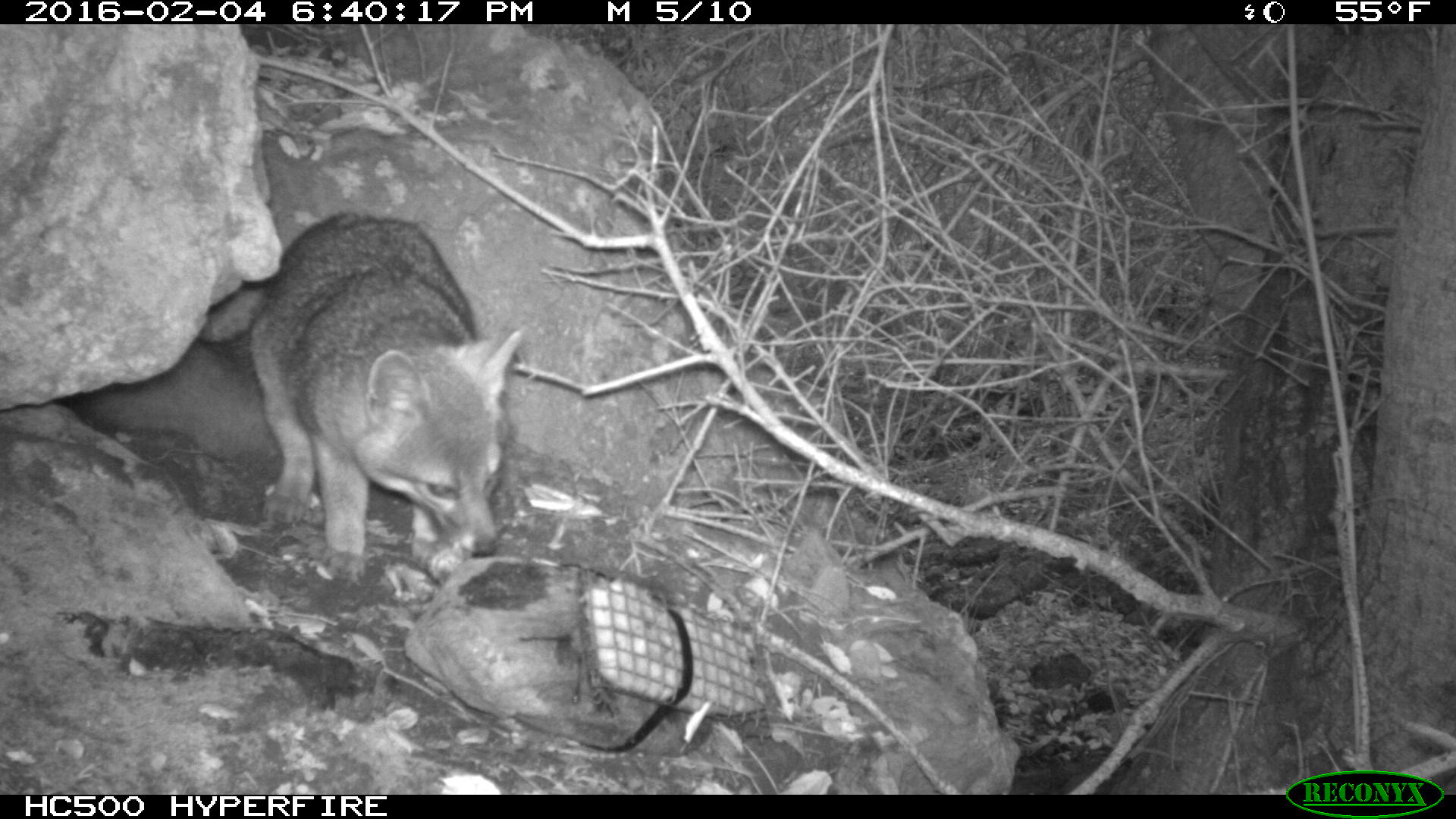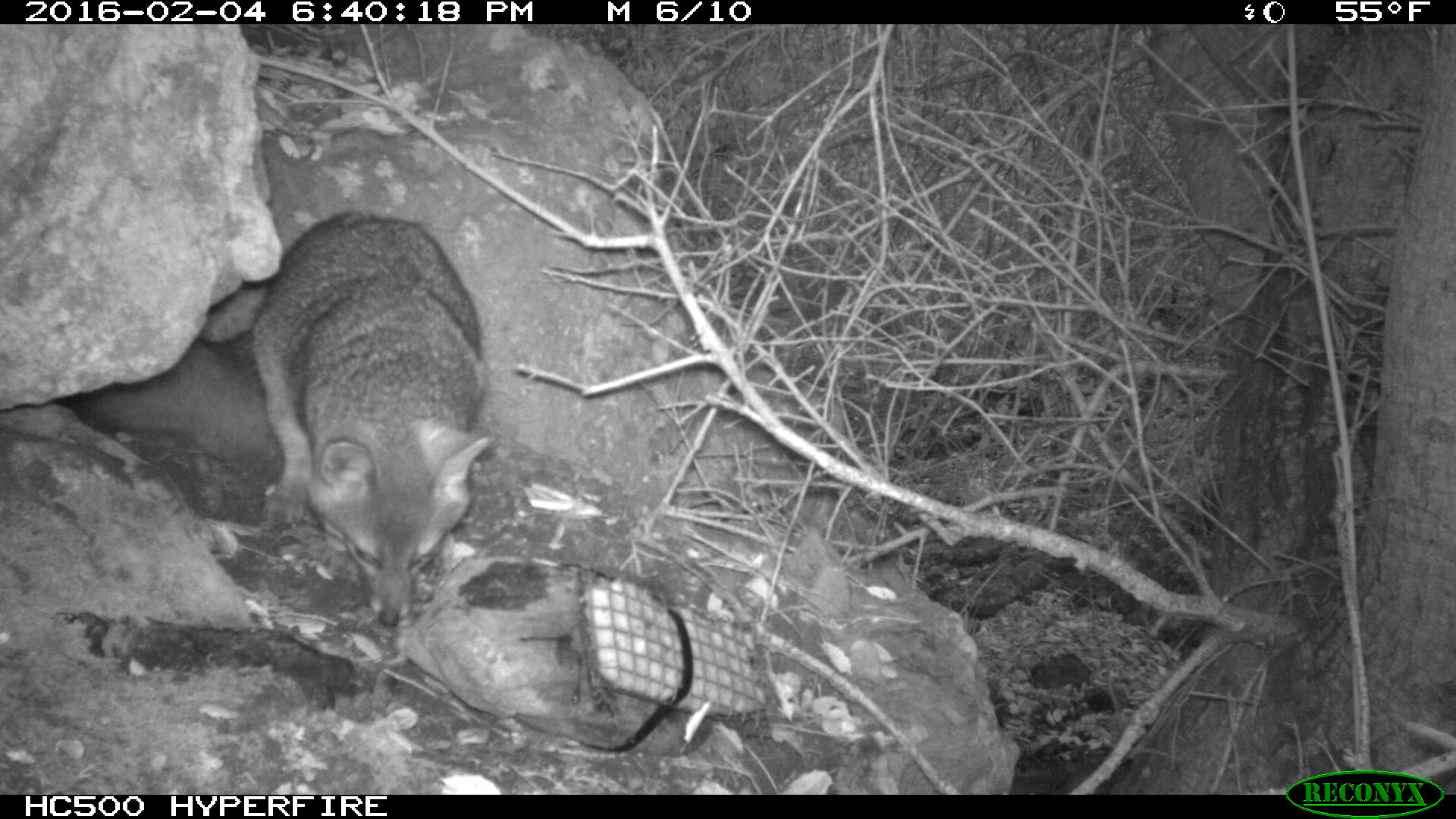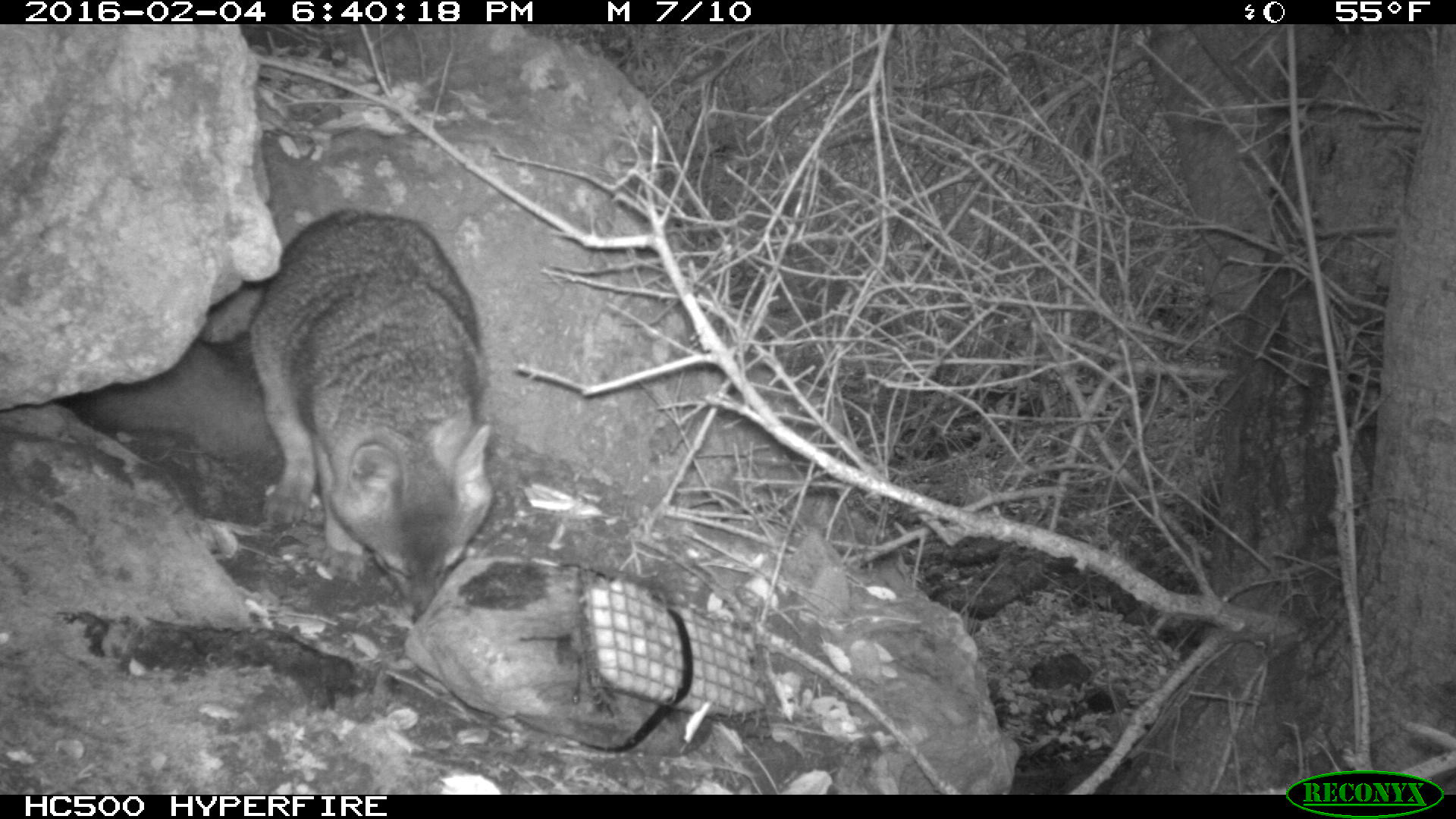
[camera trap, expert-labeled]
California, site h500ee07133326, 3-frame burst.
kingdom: Animalia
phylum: Chordata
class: Mammalia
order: Carnivora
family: Canidae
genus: Urocyon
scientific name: Urocyon littoralis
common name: island fox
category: fox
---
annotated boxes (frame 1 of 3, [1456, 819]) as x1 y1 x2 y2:
fox: 71 212 520 578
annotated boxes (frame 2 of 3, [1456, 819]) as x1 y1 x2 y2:
fox: 77 209 496 629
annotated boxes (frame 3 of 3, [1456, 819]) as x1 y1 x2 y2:
fox: 71 206 494 616